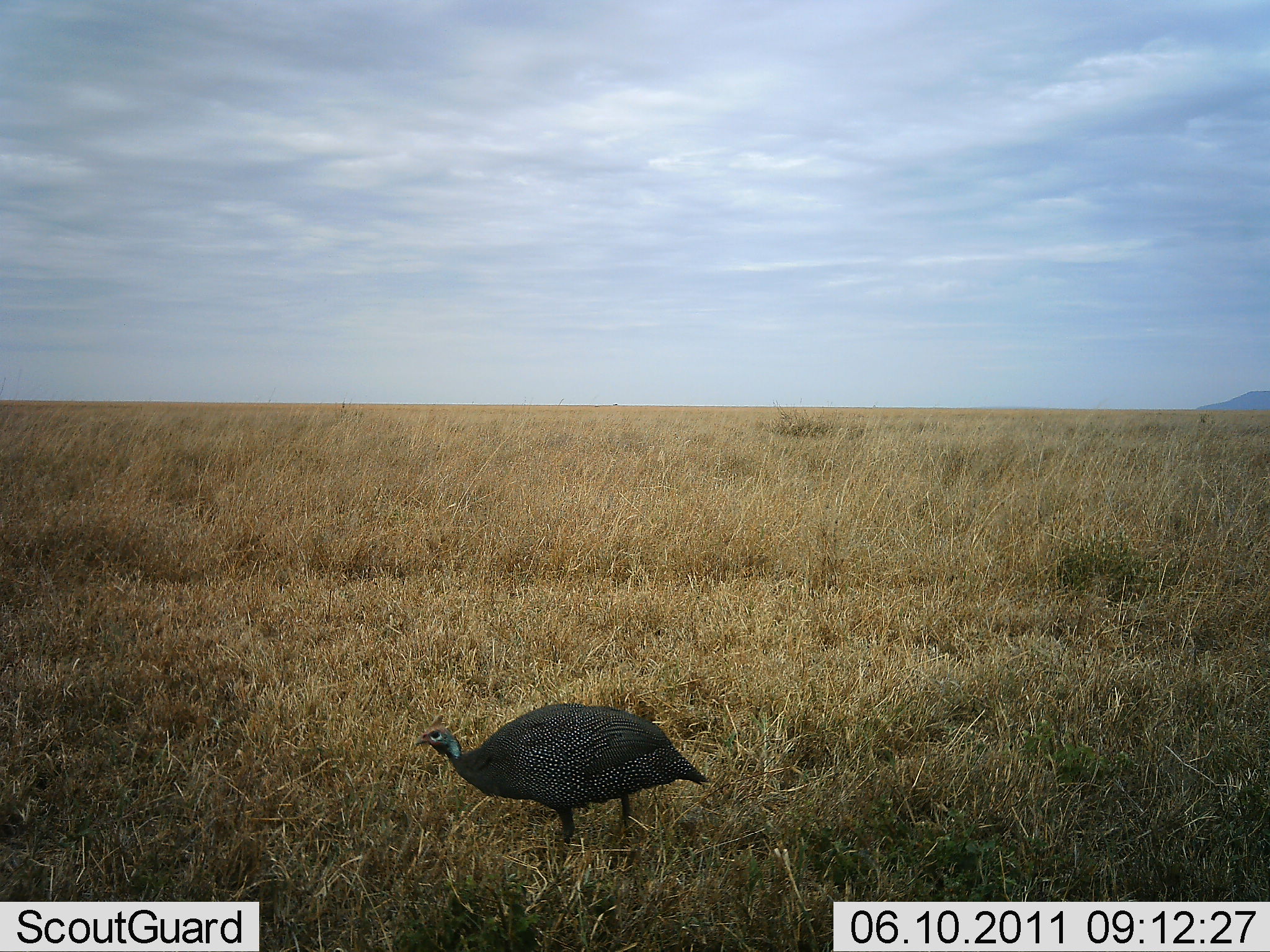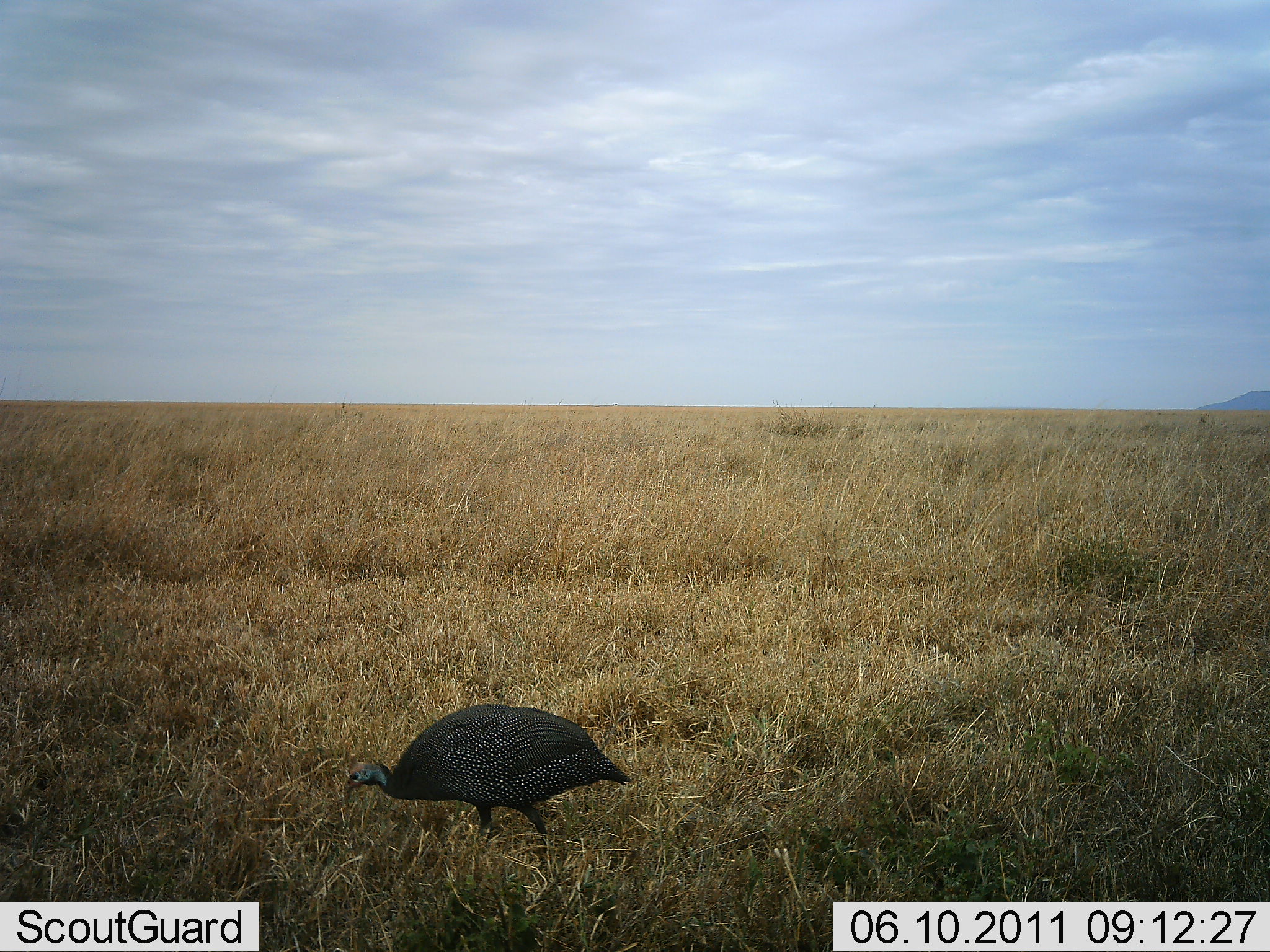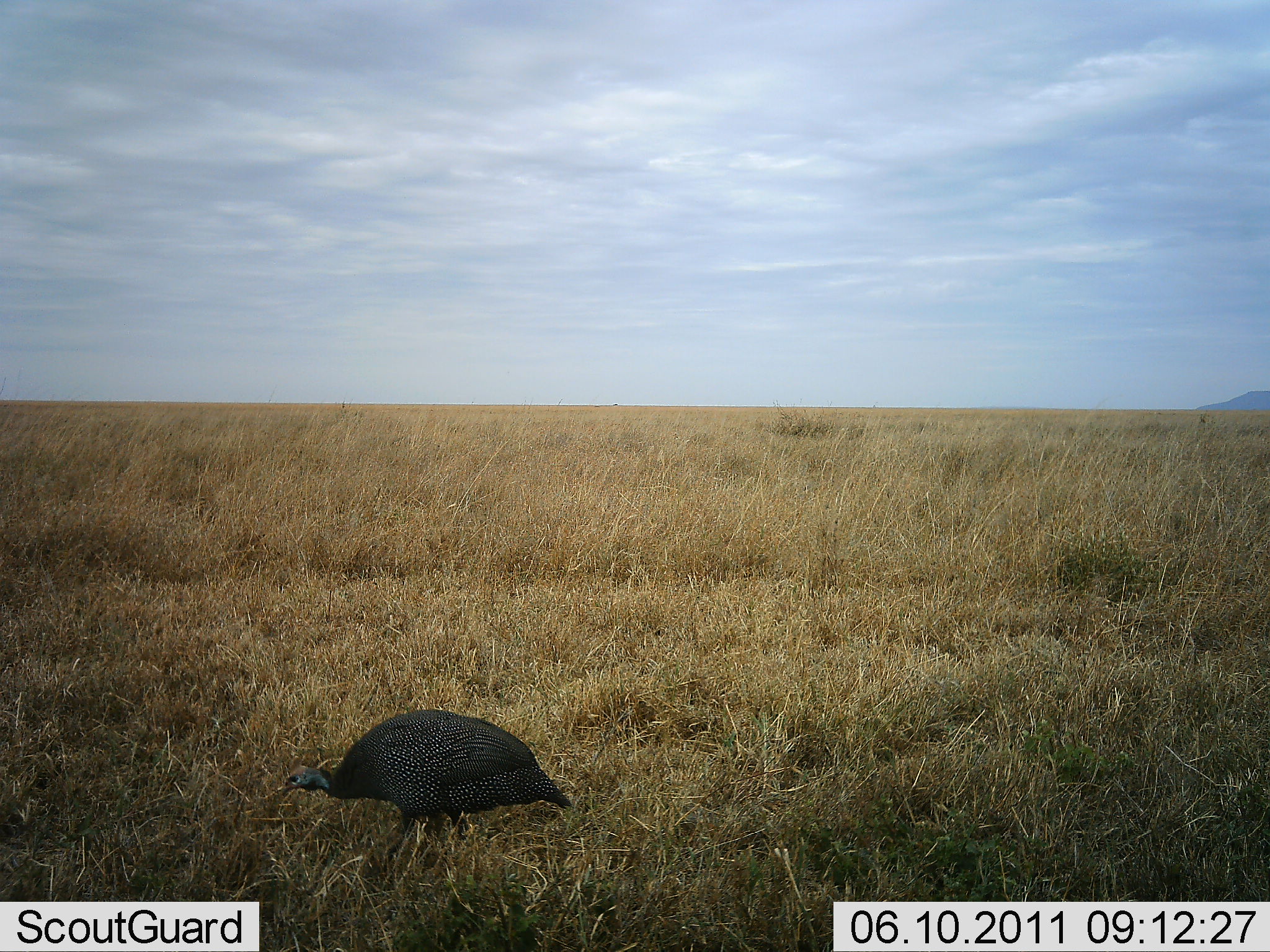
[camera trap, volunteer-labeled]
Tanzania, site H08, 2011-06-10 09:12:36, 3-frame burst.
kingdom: Animalia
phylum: Chordata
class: Aves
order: Galliformes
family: Numididae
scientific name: Numididae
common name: guinea fowl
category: guineafowl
Guineafowl (guinea fowl) (Numididae), count 1. Behavior (volunteer vote fractions): standing 18%, resting 0%, moving 45%, interacting 0%. Young present (vote fraction): 0%. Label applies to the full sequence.